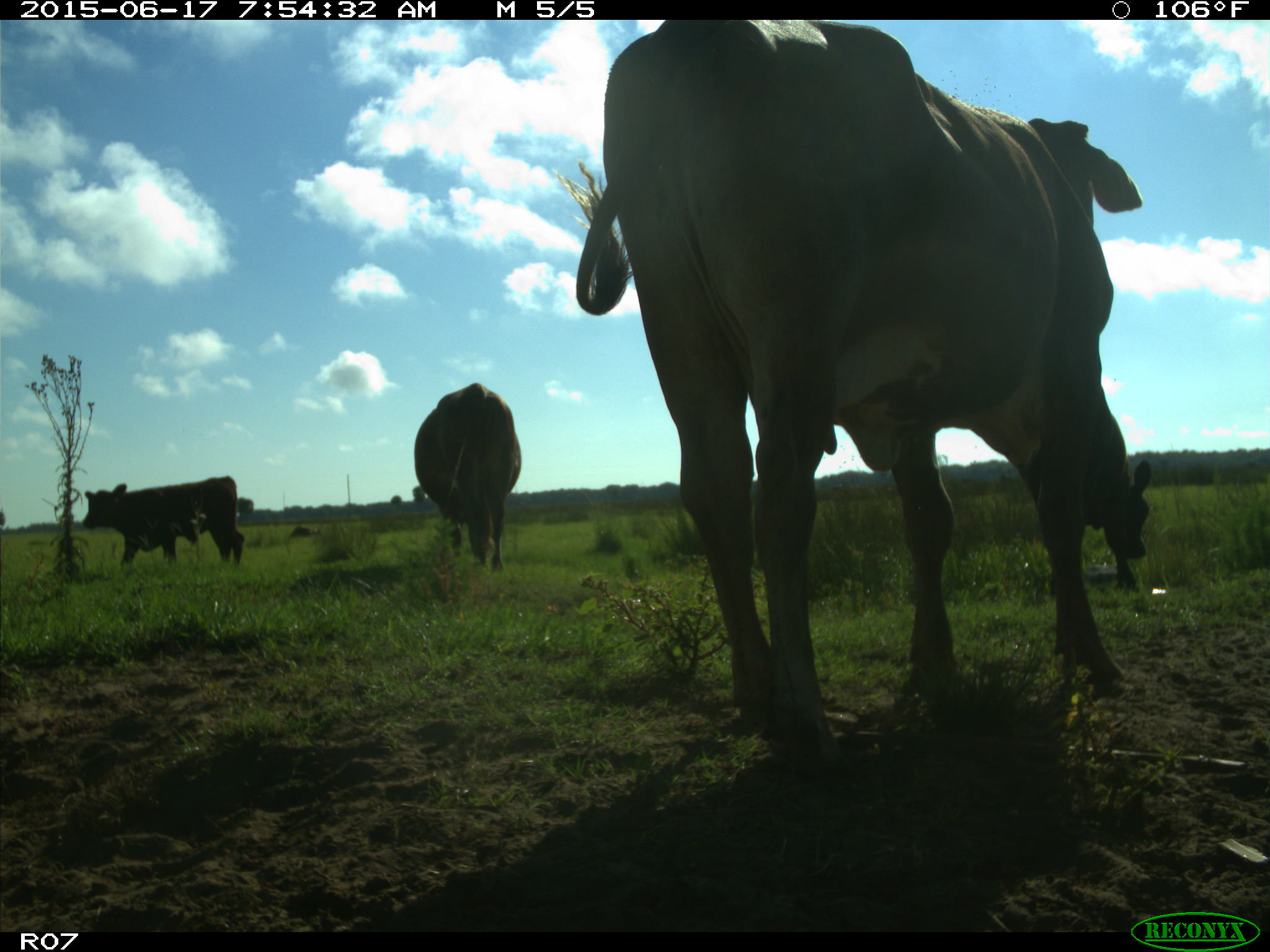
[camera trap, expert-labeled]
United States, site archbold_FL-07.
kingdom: Animalia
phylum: Chordata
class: Mammalia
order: Artiodactyla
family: Bovidae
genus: Bos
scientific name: Bos taurus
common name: domestic cow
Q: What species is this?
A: Bos taurus (domestic cow).